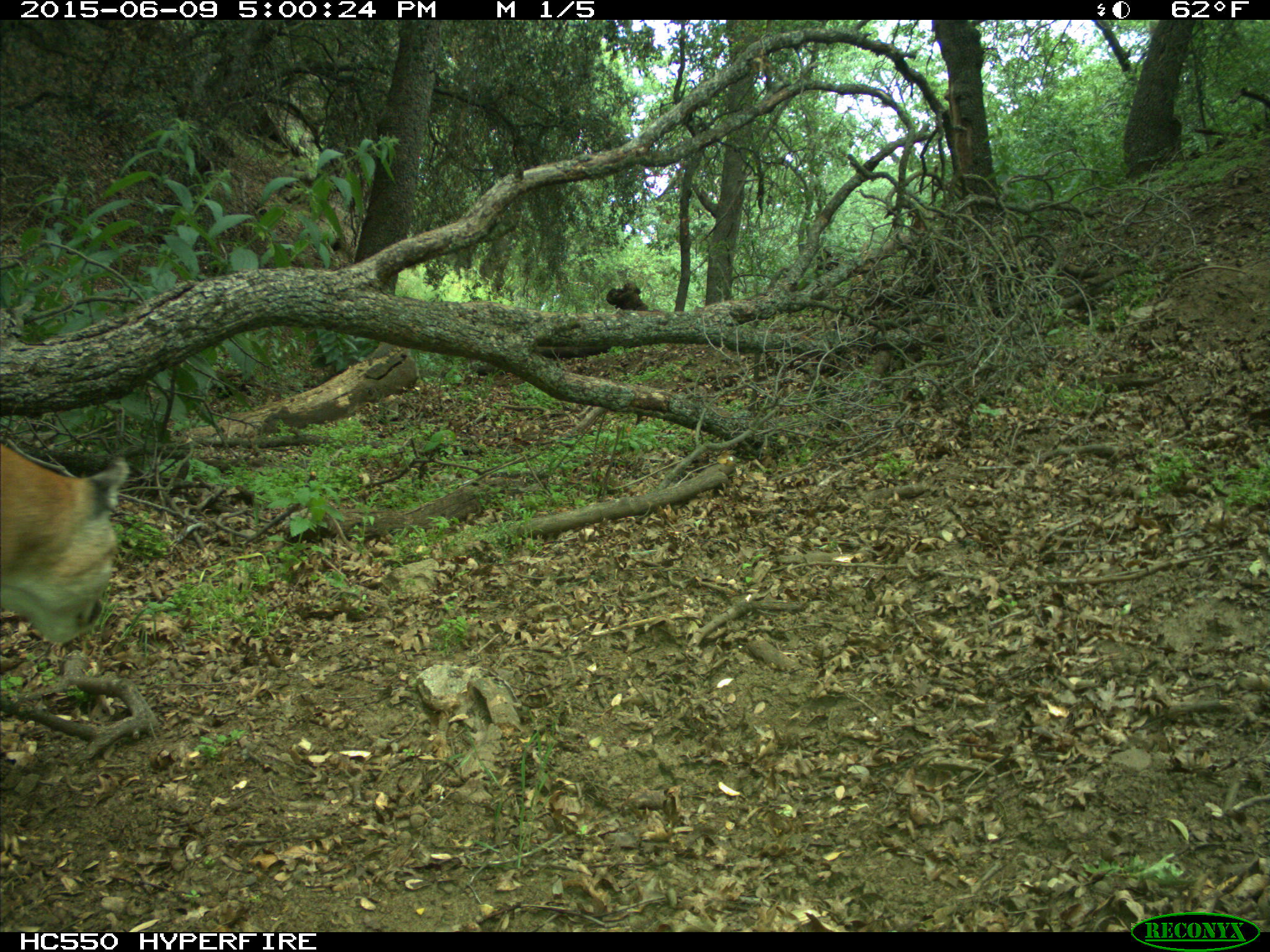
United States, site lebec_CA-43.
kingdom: Animalia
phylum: Chordata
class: Mammalia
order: Carnivora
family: Felidae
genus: Puma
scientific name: Puma concolor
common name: mountain lion